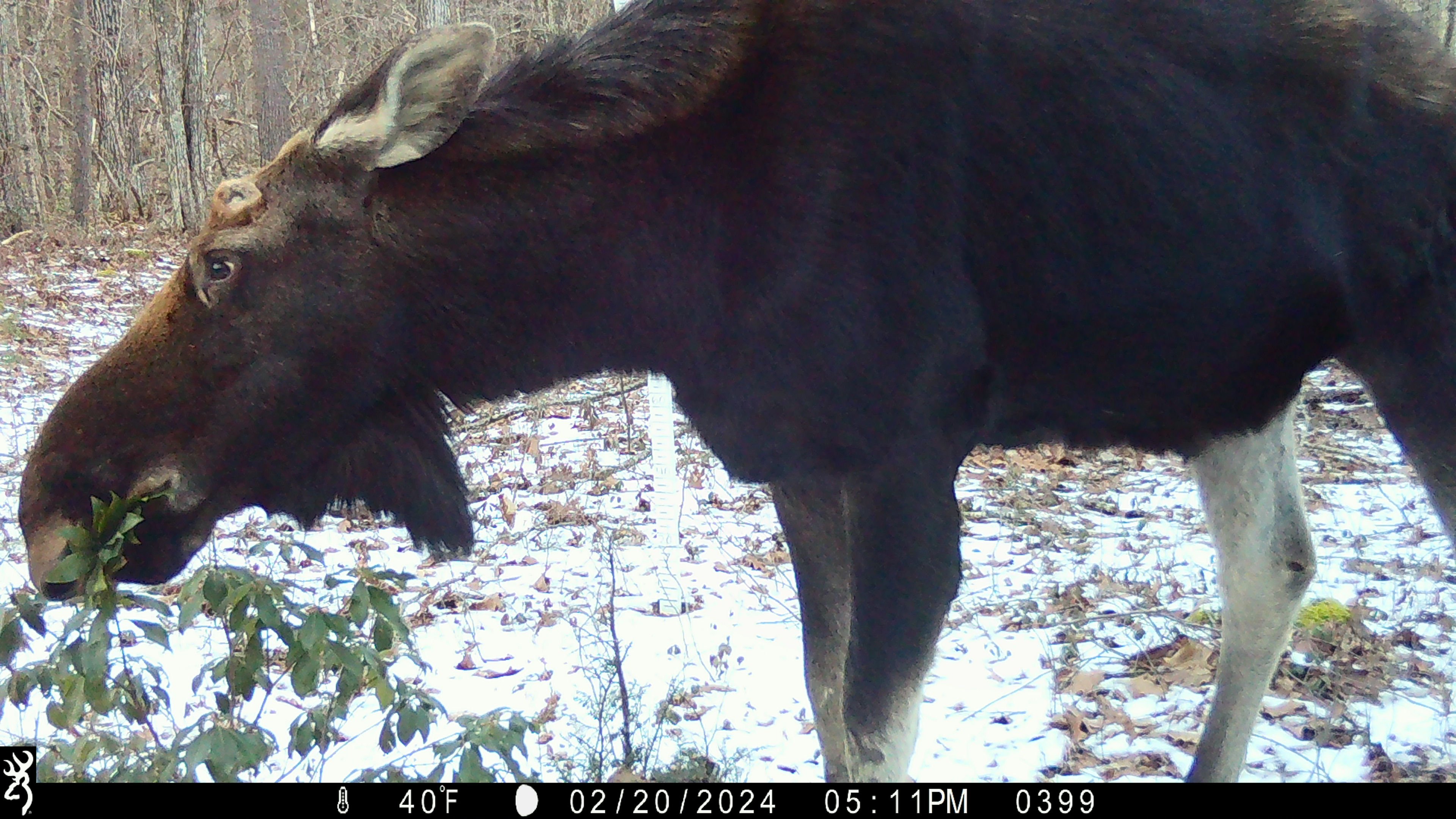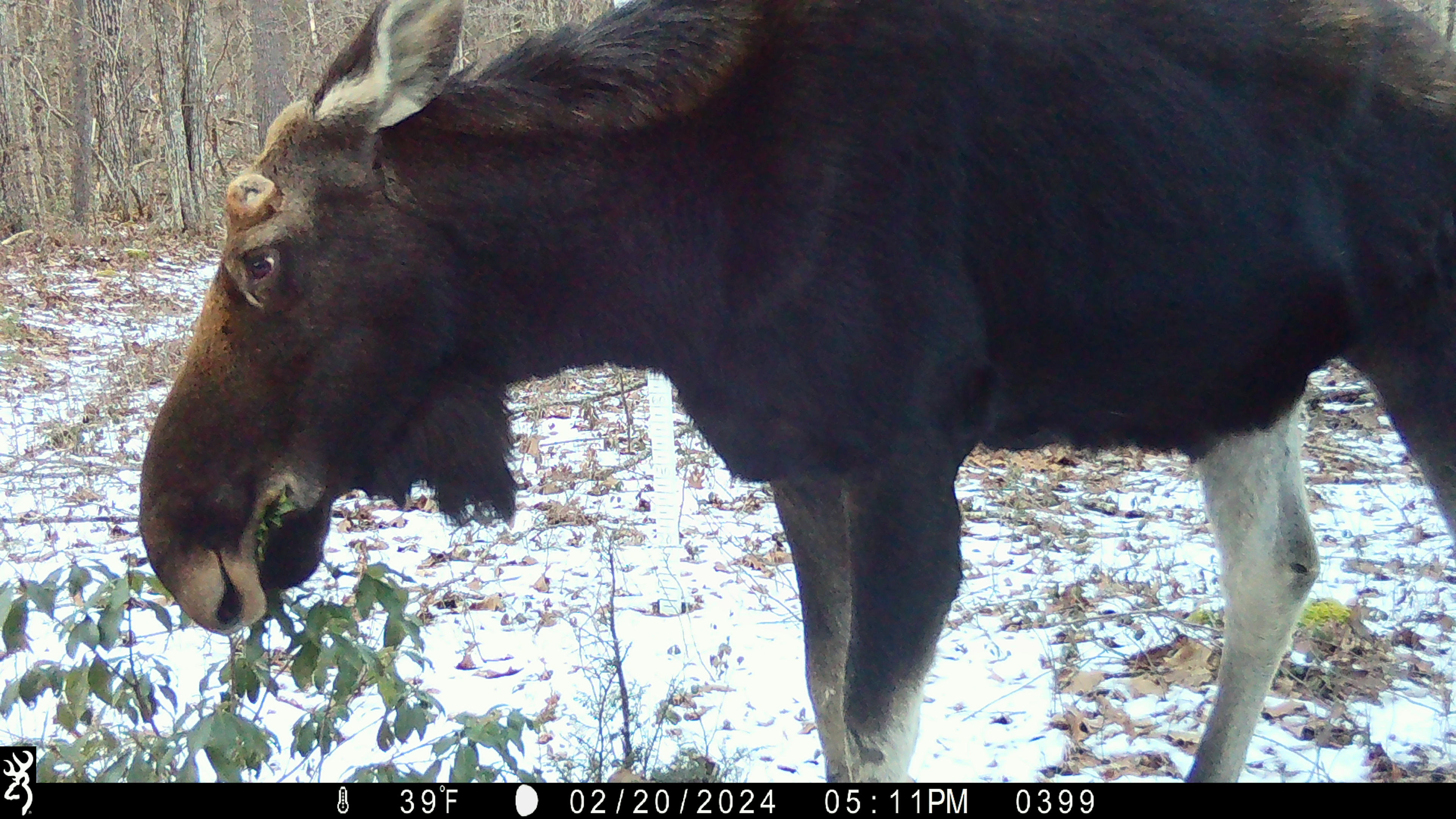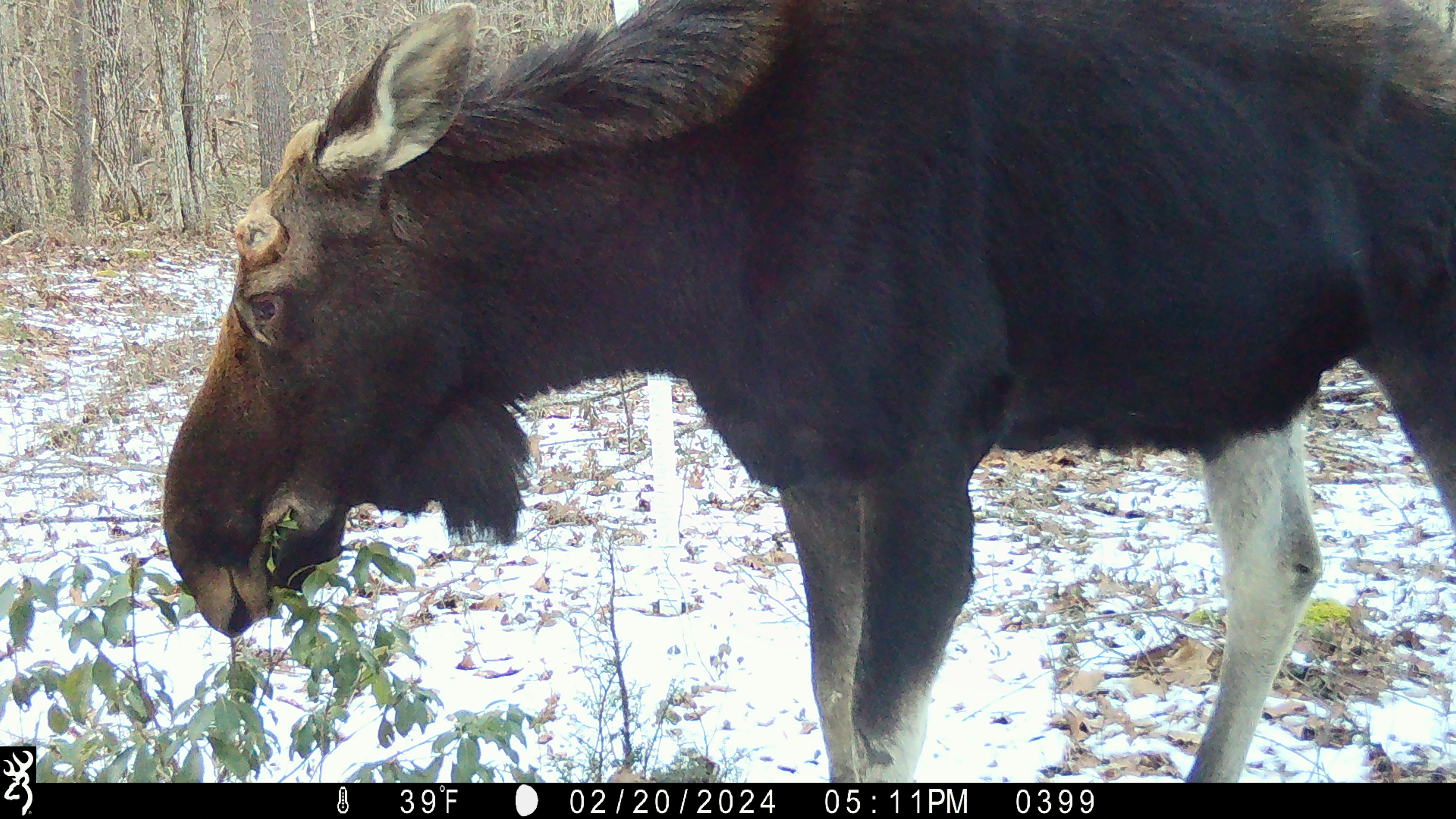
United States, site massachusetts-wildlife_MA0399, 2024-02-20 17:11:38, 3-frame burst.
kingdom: Animalia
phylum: Chordata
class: Mammalia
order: Artiodactyla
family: Cervidae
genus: Alces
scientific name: Alces alces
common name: moose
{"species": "moose (Alces alces)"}